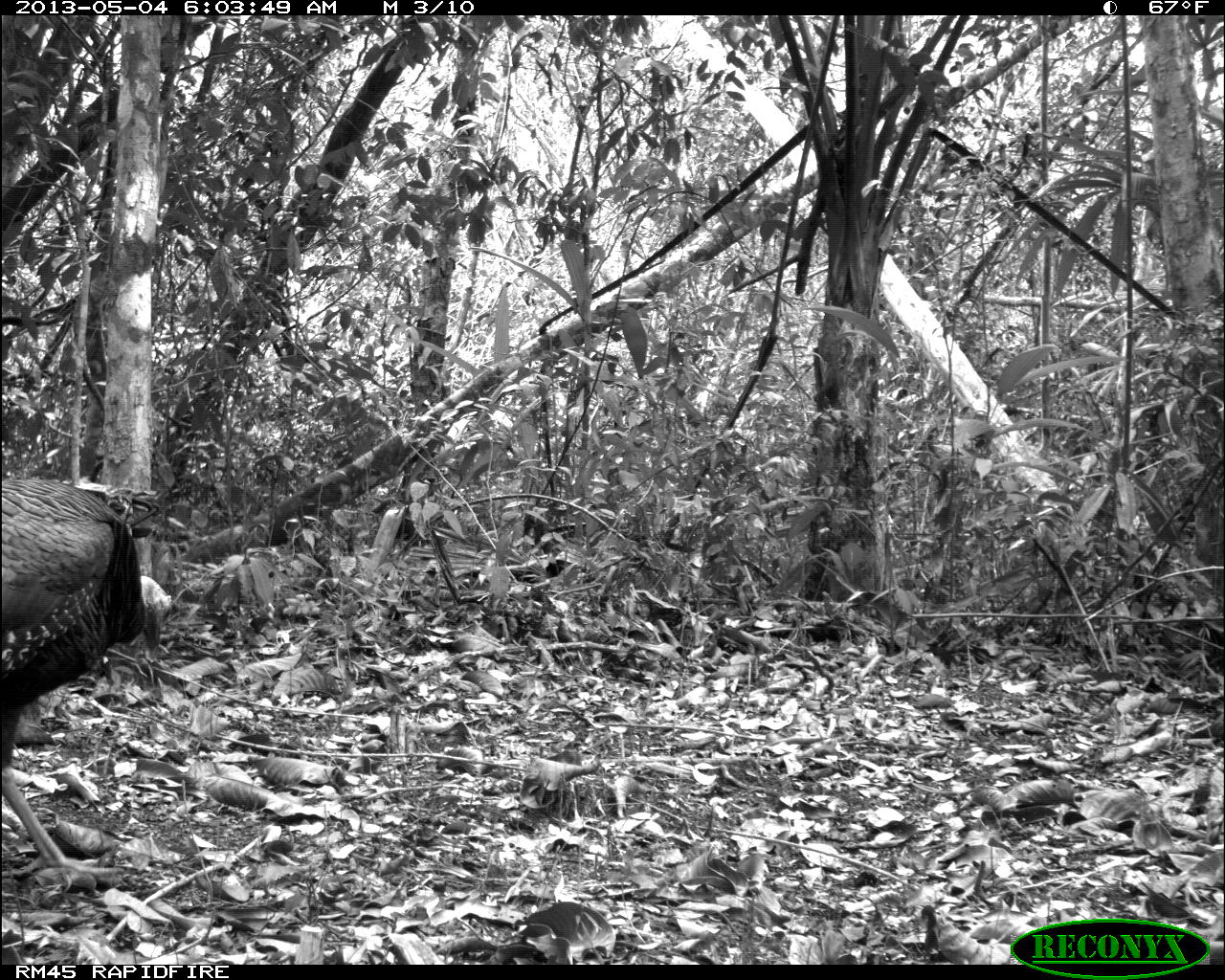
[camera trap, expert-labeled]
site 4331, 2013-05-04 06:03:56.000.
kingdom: Animalia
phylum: Chordata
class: Aves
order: Galliformes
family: Phasianidae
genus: Meleagris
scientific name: Meleagris ocellata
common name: ocellated turkey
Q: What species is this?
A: Meleagris ocellata (ocellated turkey).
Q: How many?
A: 1.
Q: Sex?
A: Female.